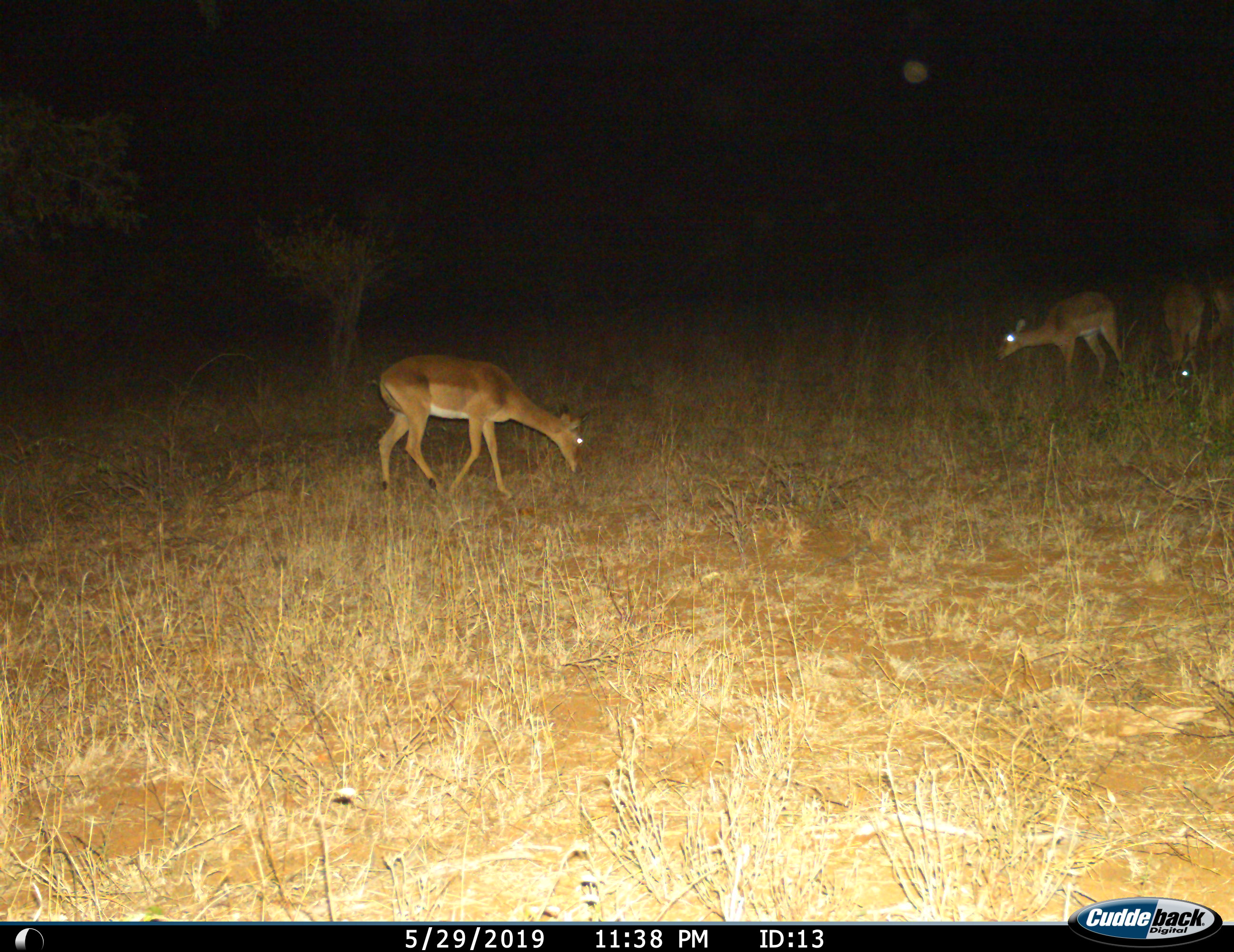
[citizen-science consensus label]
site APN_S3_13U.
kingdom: Animalia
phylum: Chordata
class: Mammalia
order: Artiodactyla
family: Bovidae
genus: Aepyceros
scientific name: Aepyceros melampus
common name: impala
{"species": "impala (Aepyceros melampus)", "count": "3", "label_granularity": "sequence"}